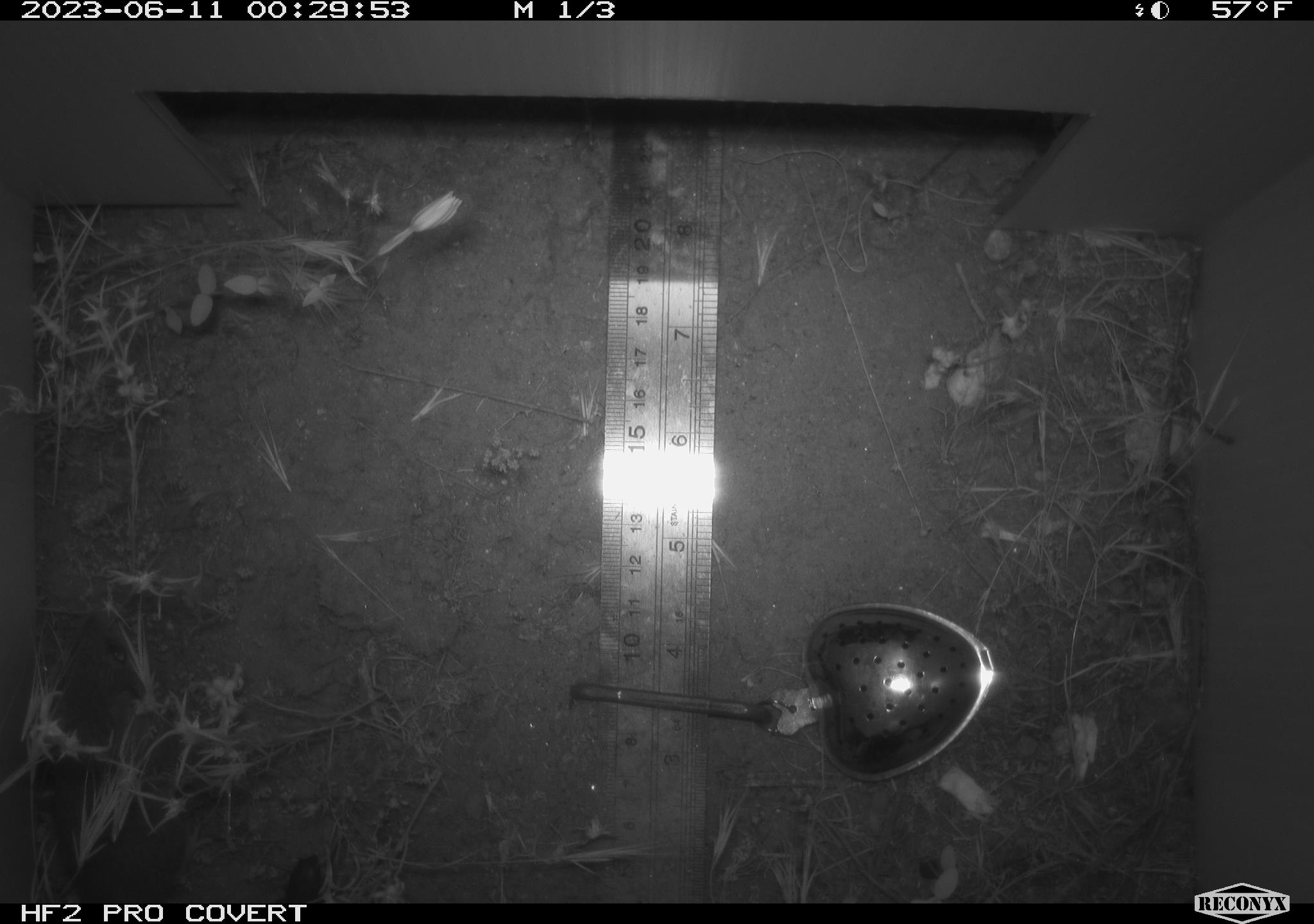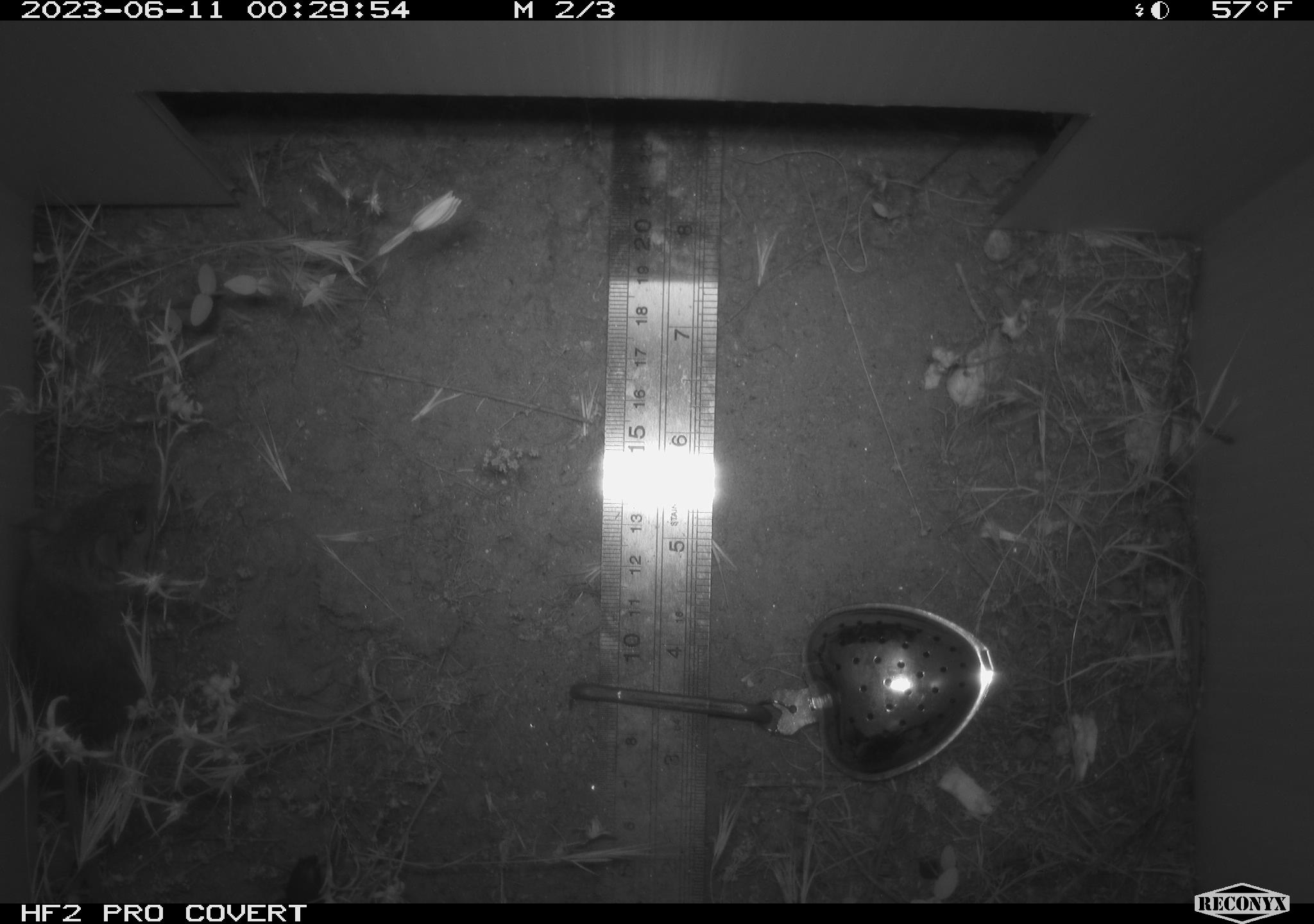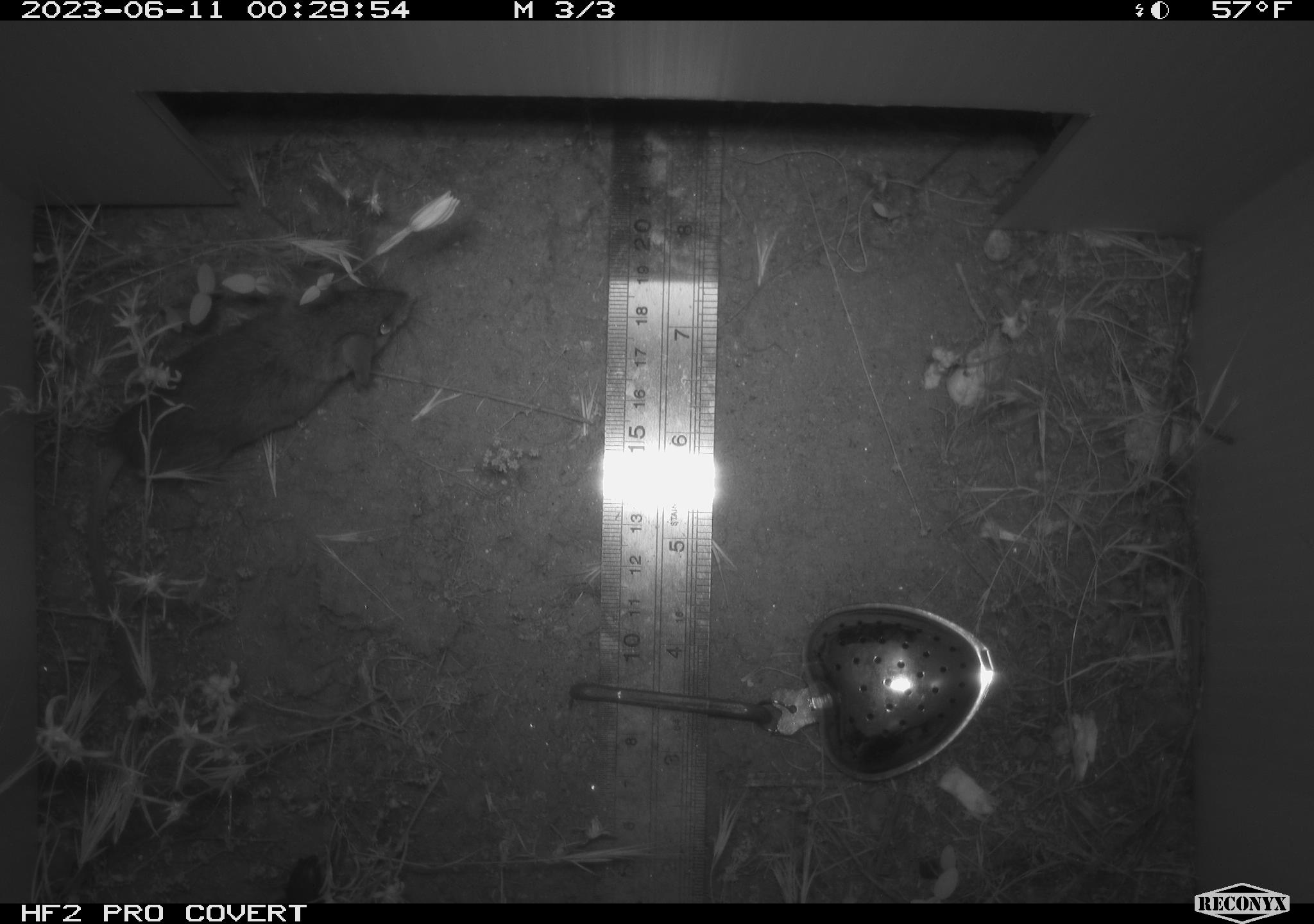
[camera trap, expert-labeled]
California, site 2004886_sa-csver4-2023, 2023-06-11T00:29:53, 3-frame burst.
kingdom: Animalia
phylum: Chordata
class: Mammalia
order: Rodentia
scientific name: Rodentia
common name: mouse species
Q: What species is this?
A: Mouse species (Rodentia).